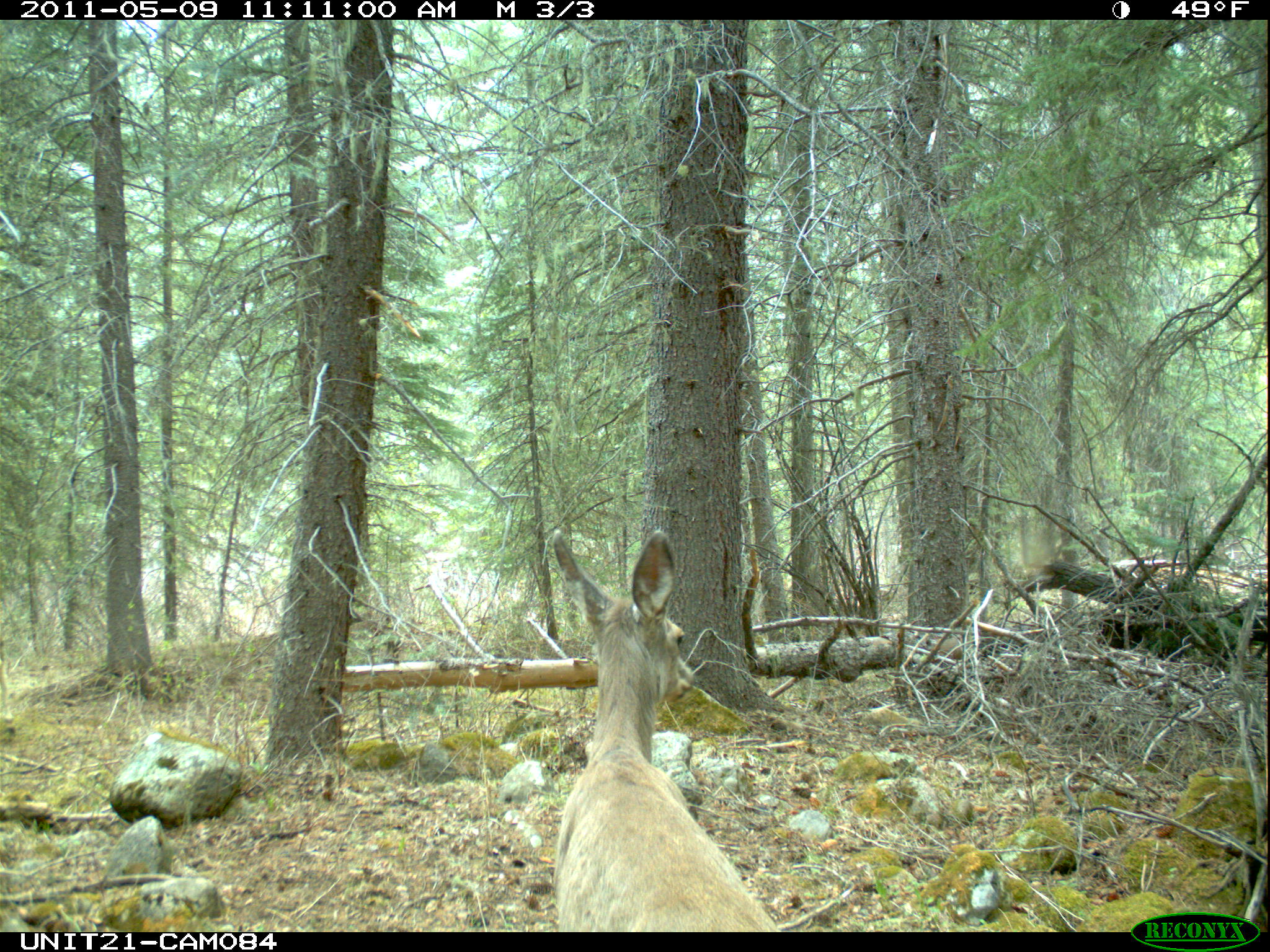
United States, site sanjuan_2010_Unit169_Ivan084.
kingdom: Animalia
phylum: Chordata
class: Mammalia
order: Artiodactyla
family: Cervidae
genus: Odocoileus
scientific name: Odocoileus hemionus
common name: mule deer